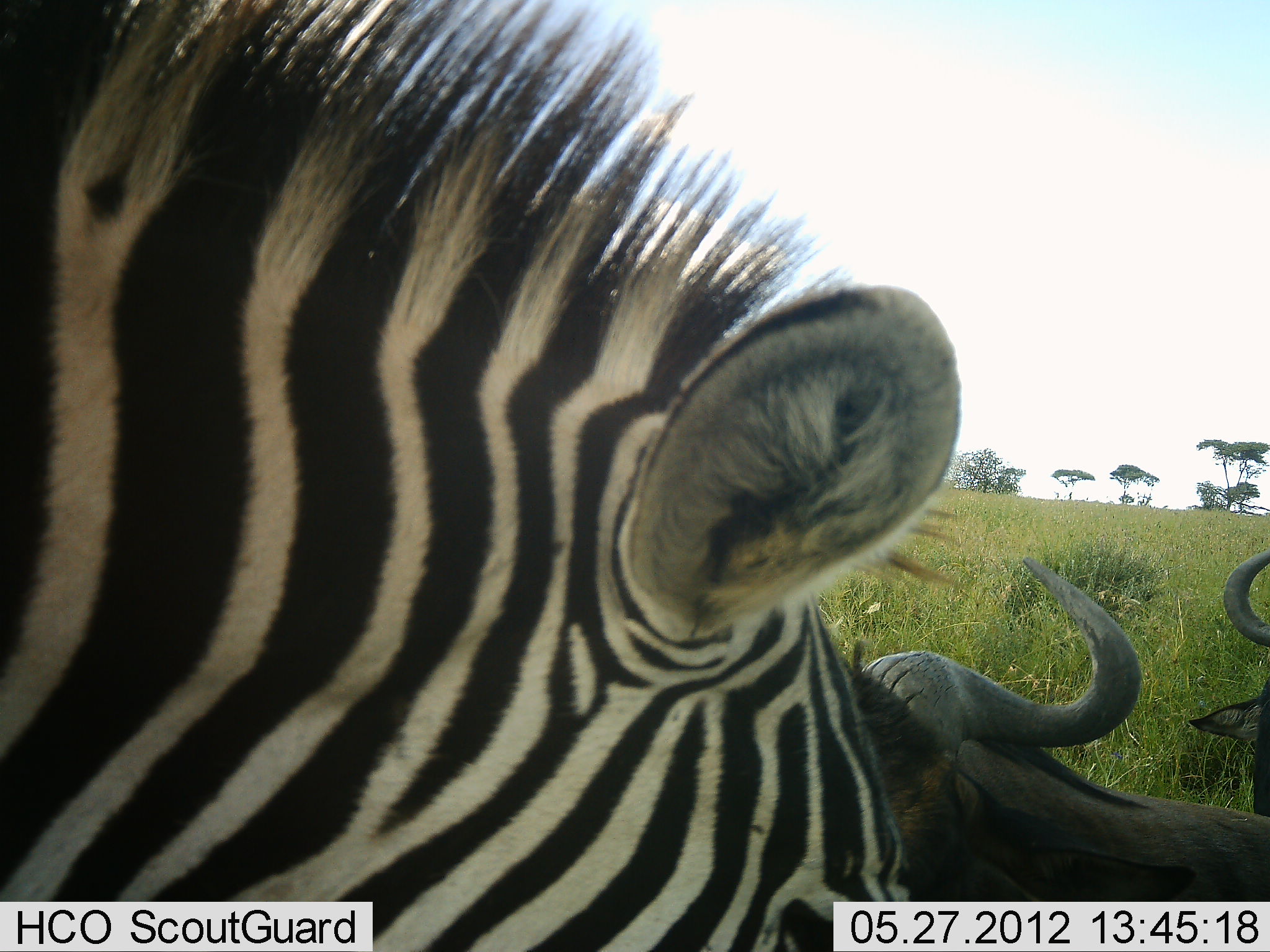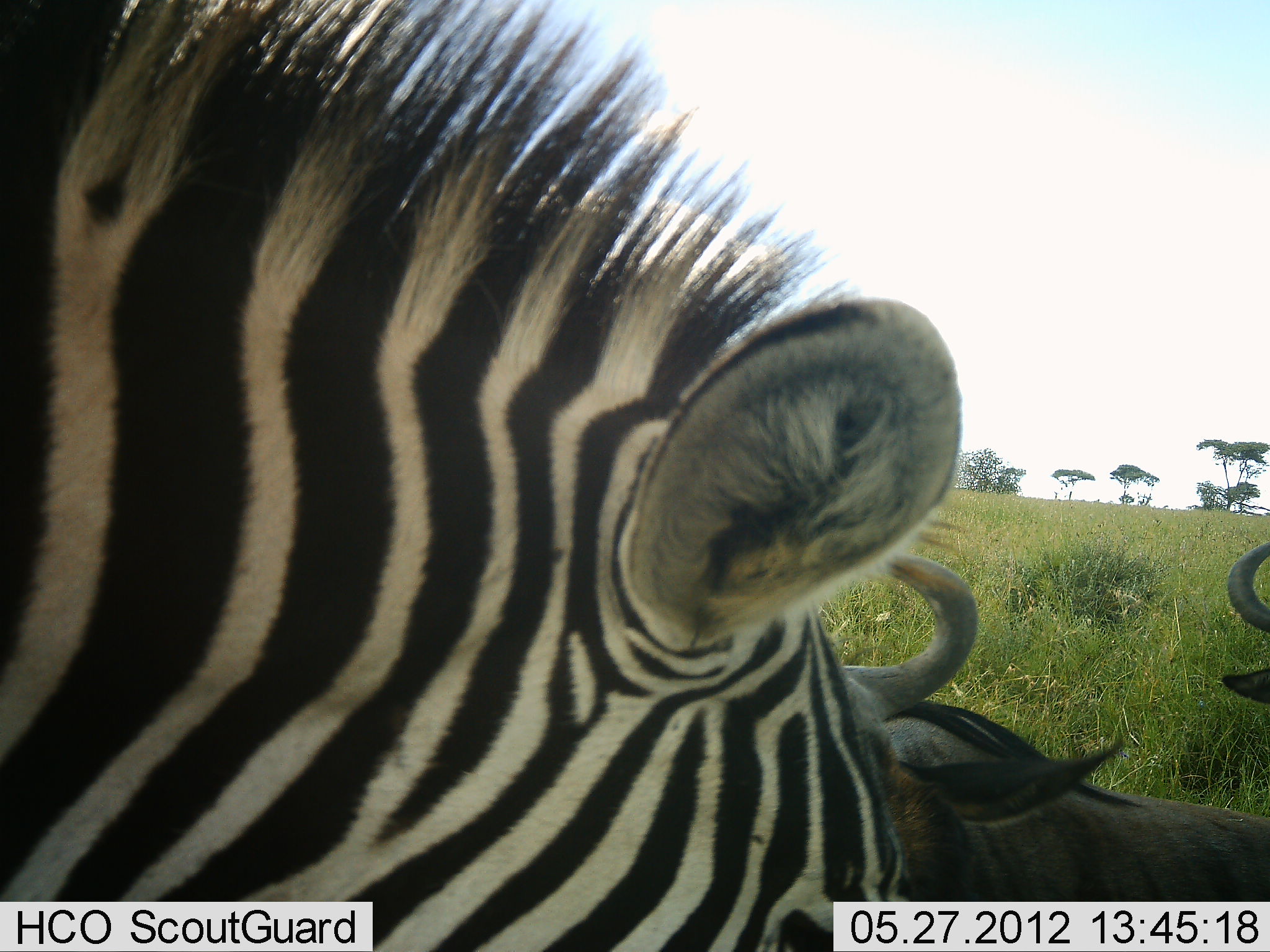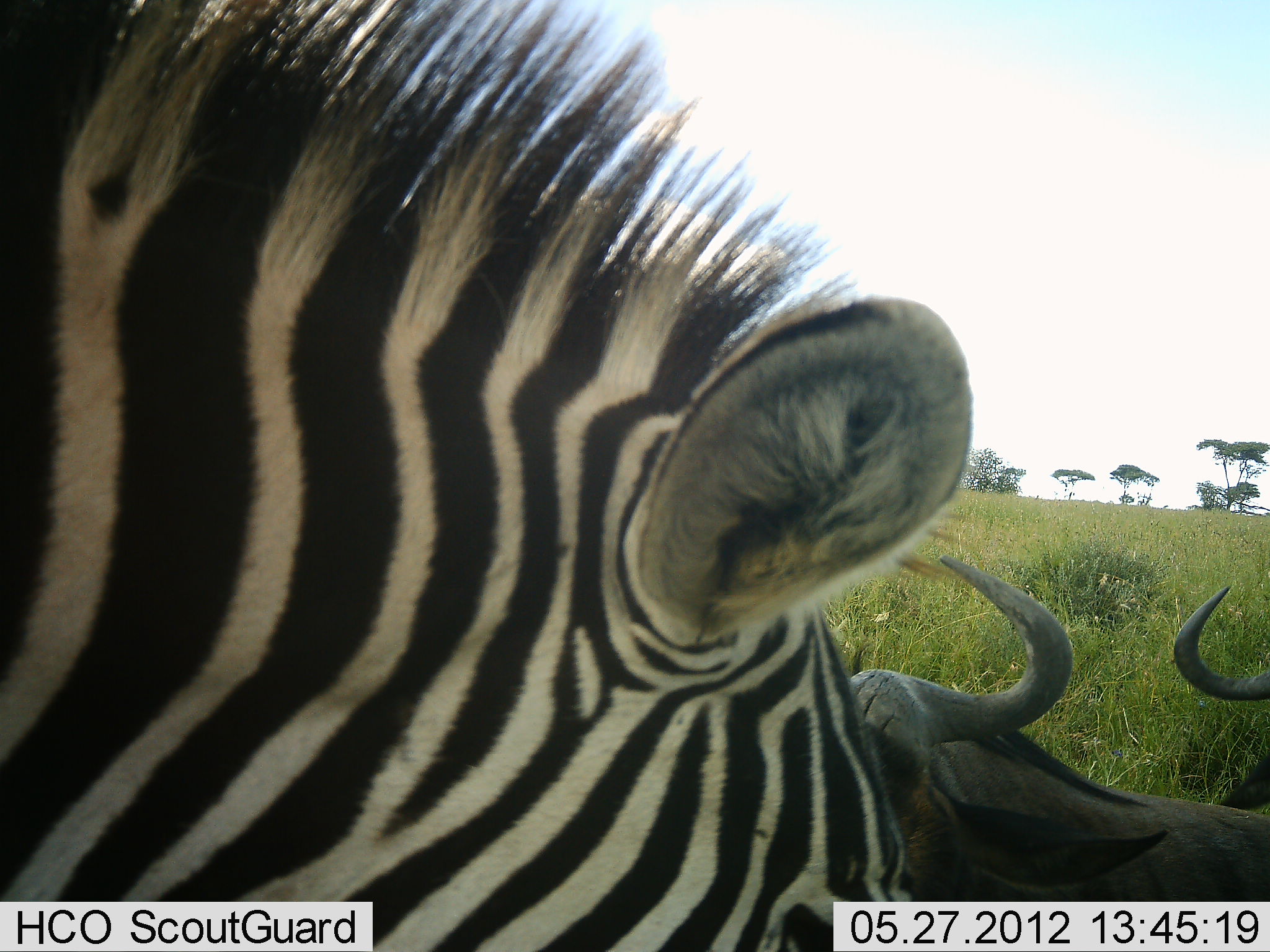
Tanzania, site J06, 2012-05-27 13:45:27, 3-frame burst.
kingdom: Animalia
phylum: Chordata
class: Mammalia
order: Artiodactyla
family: Bovidae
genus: Connochaetes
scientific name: Connochaetes taurinus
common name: blue wildebeest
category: wildebeest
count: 2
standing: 40%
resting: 40%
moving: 10%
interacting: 0%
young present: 0%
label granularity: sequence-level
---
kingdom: Animalia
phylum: Chordata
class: Mammalia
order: Perissodactyla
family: Equidae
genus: Equus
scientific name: Equus quagga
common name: plains zebra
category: zebra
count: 1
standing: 69%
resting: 0%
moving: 0%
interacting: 8%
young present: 0%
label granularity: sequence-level